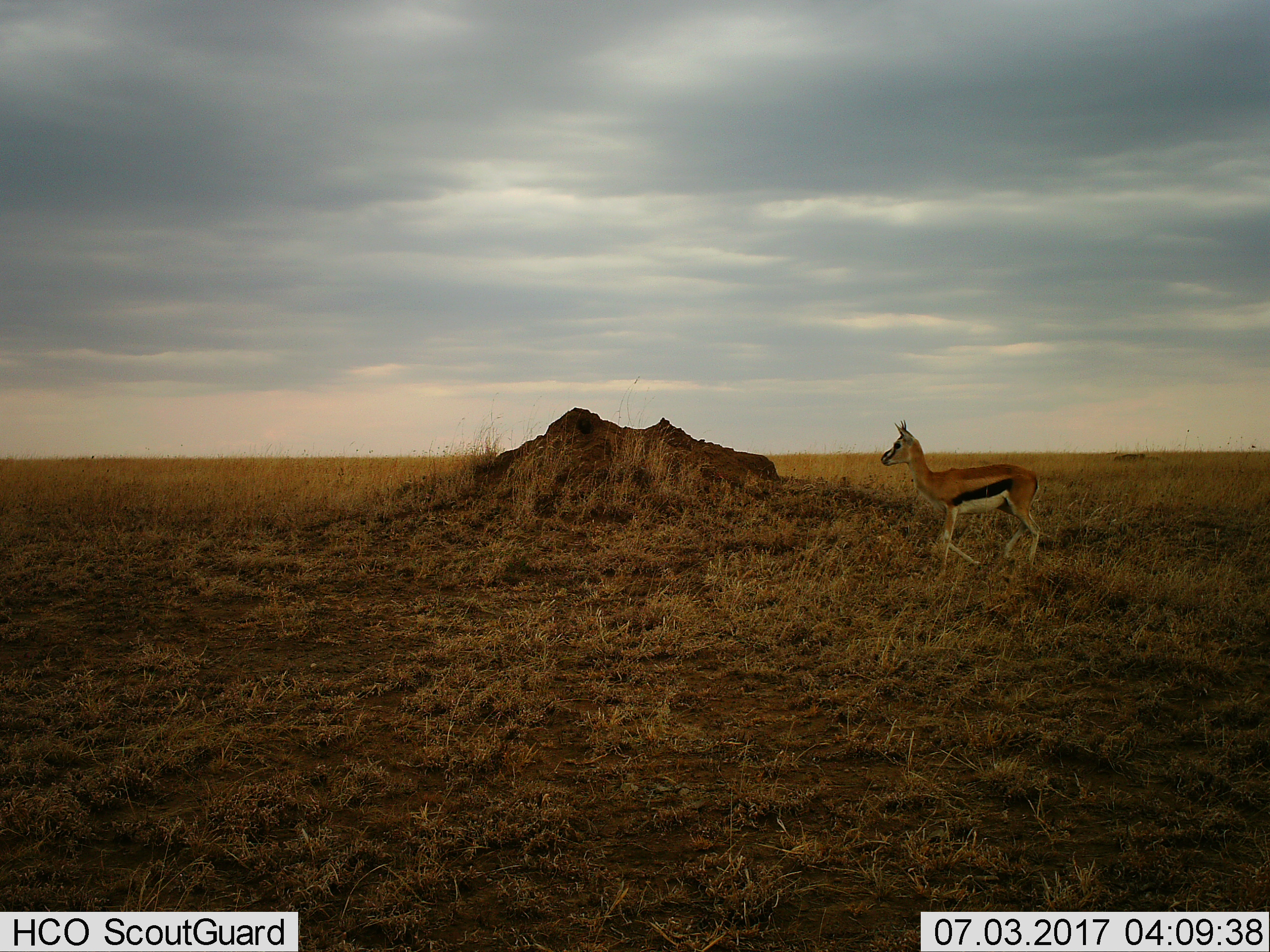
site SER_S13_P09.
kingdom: Animalia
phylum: Chordata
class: Mammalia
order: Artiodactyla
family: Bovidae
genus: Eudorcas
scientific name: Eudorcas thomsonii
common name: thomson's gazelle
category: gazellethomsons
Gazellethomsons (thomson's gazelle) (Eudorcas thomsonii), count 1. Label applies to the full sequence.